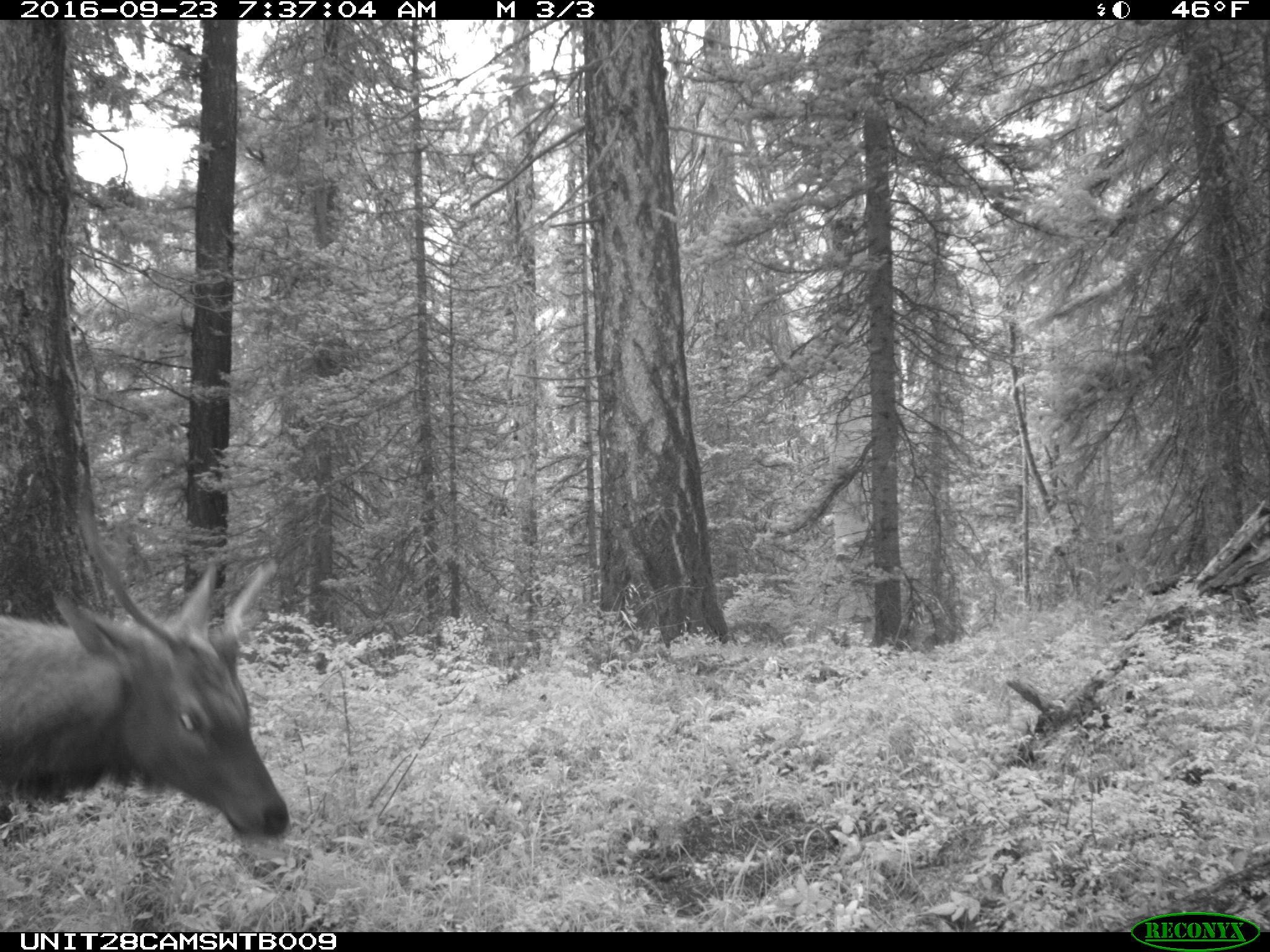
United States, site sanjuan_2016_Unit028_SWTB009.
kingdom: Animalia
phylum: Chordata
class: Mammalia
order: Artiodactyla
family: Cervidae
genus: Cervus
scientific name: Cervus elaphus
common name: red deer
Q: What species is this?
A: Cervus elaphus (red deer).